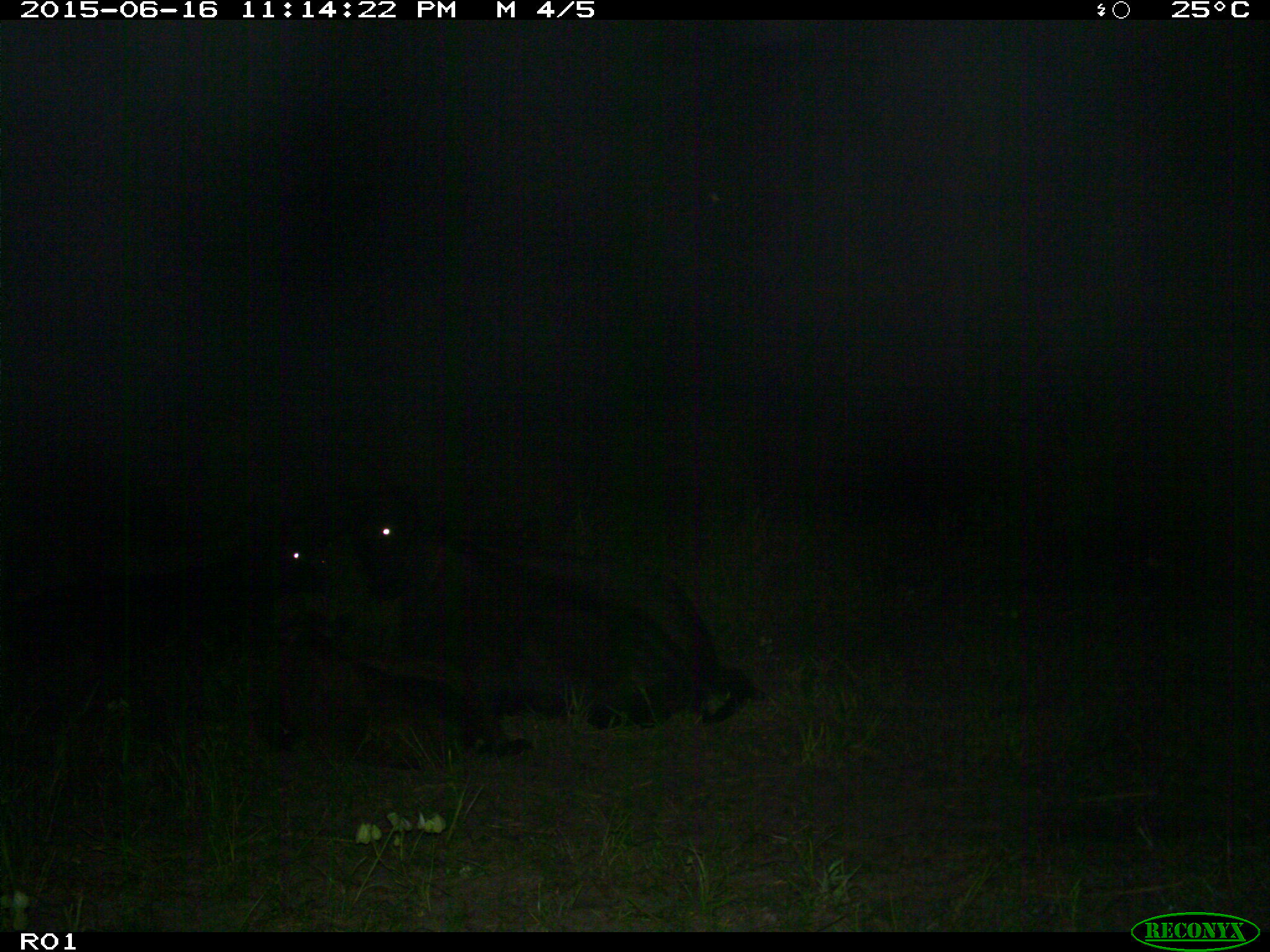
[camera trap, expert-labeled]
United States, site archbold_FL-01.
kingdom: Animalia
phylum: Chordata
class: Mammalia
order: Artiodactyla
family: Bovidae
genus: Bos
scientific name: Bos taurus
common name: domestic cow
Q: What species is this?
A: Bos taurus (domestic cow).